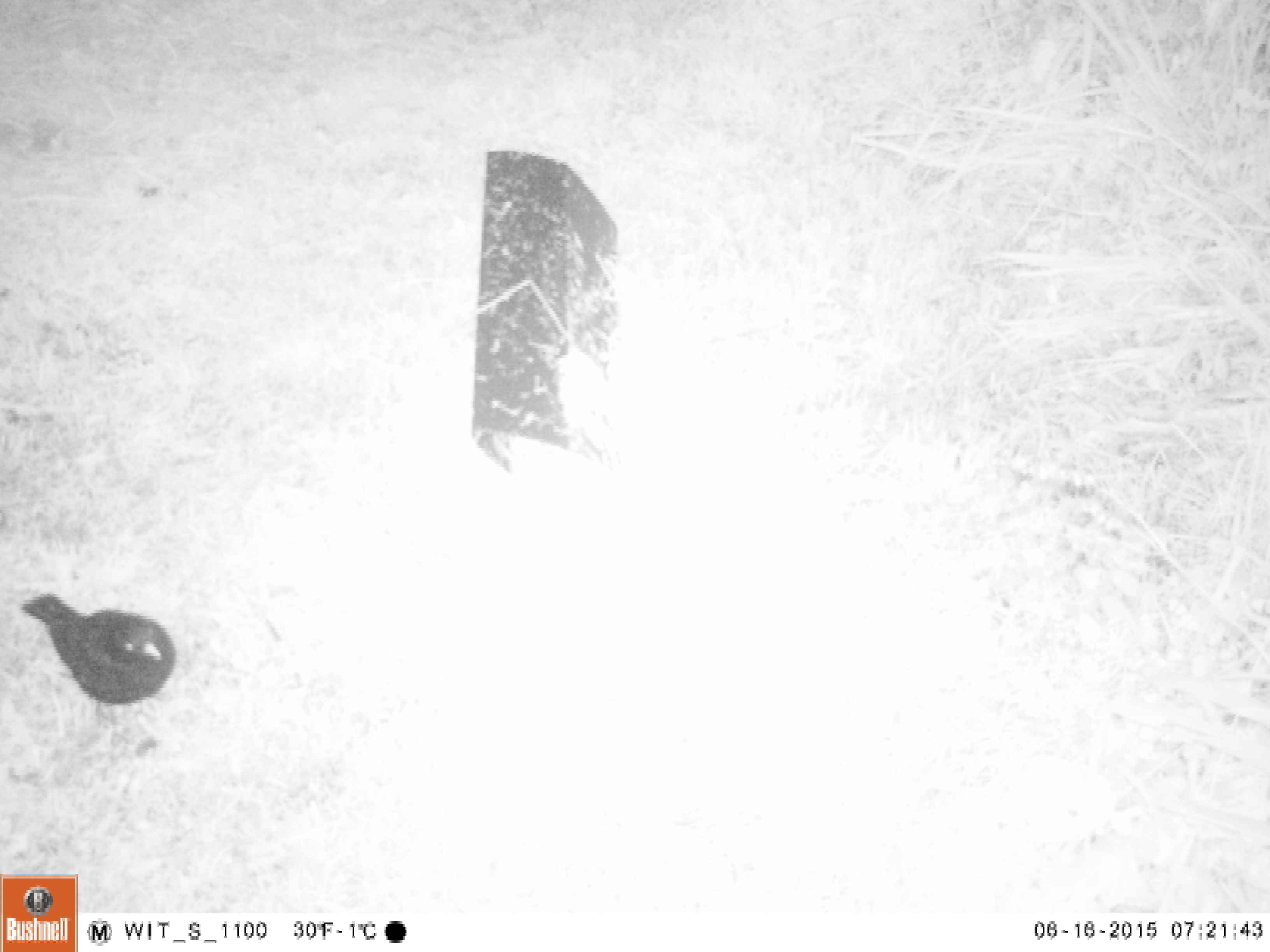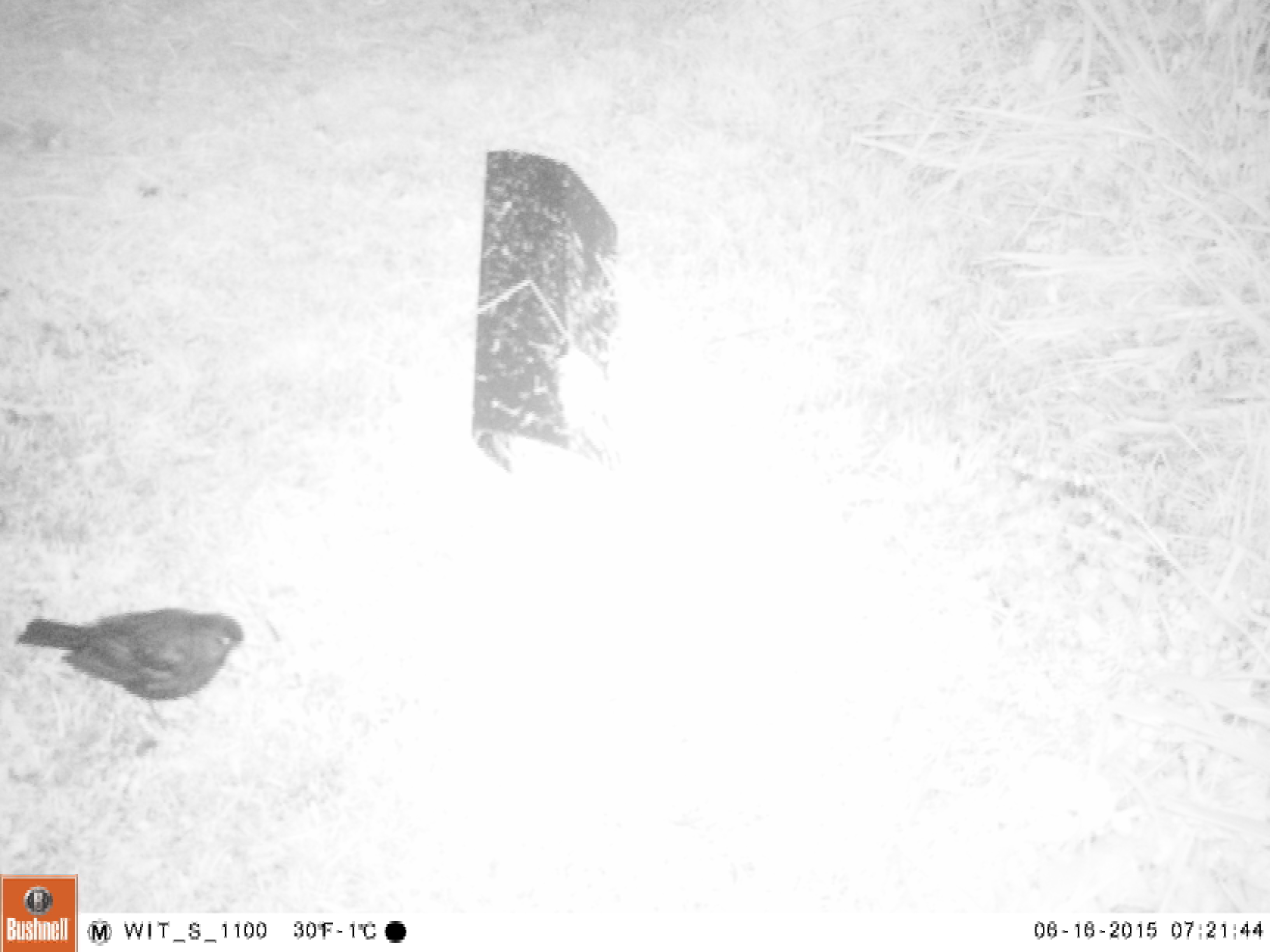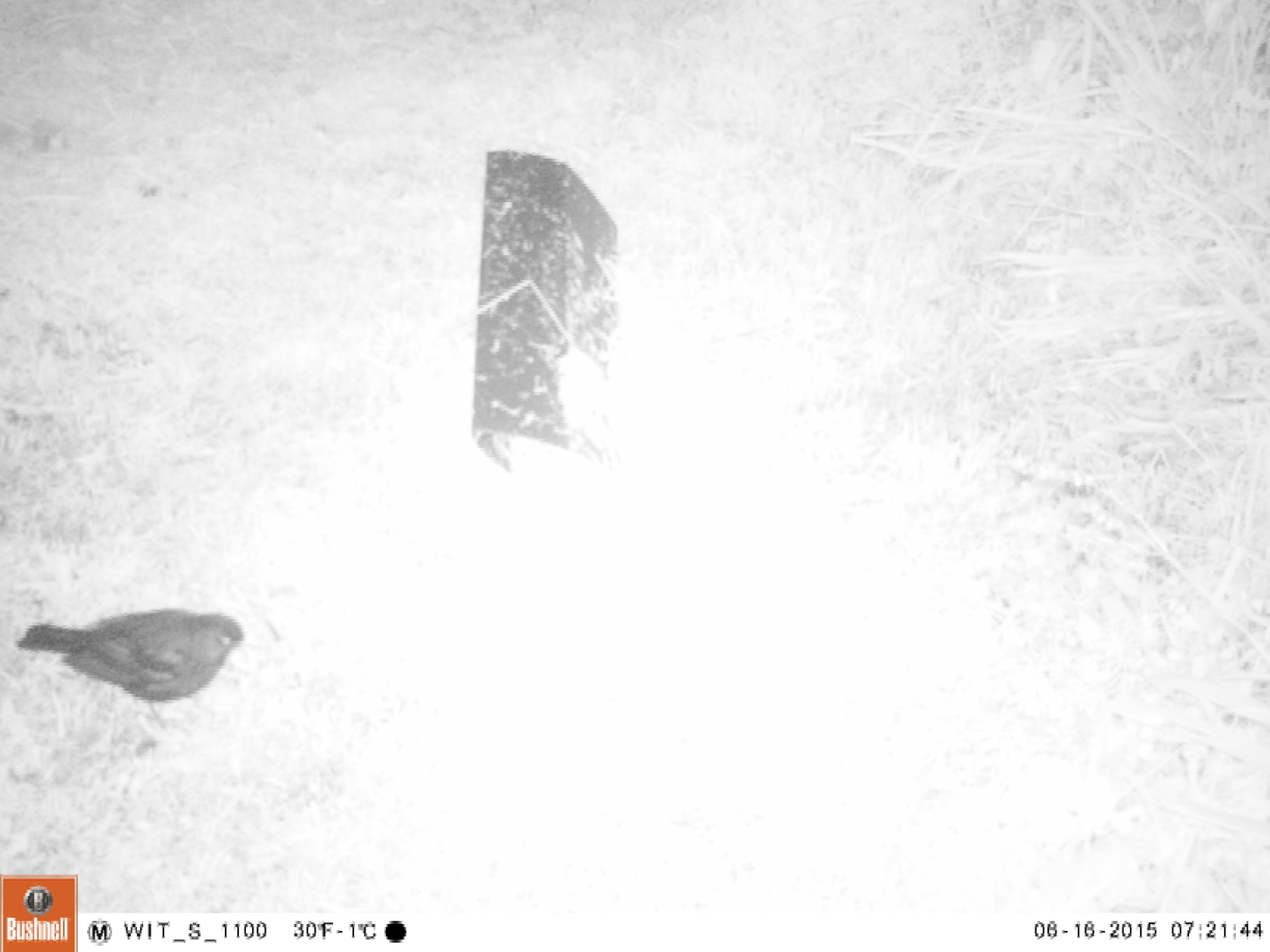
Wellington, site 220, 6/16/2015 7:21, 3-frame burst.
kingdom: Animalia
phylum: Chordata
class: Aves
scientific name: Aves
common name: bird